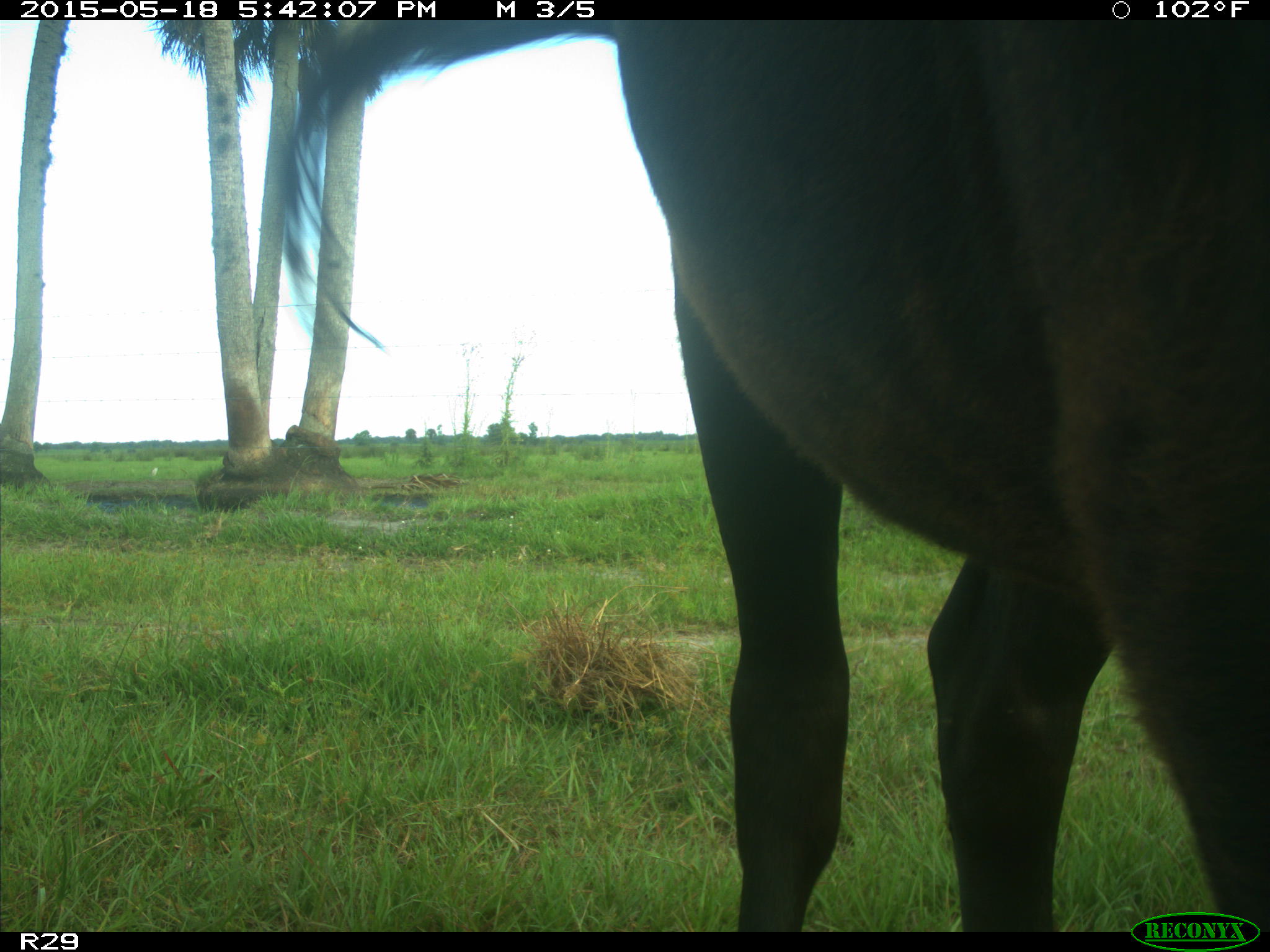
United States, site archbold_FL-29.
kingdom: Animalia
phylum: Chordata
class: Mammalia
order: Artiodactyla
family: Bovidae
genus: Bos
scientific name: Bos taurus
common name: domestic cow